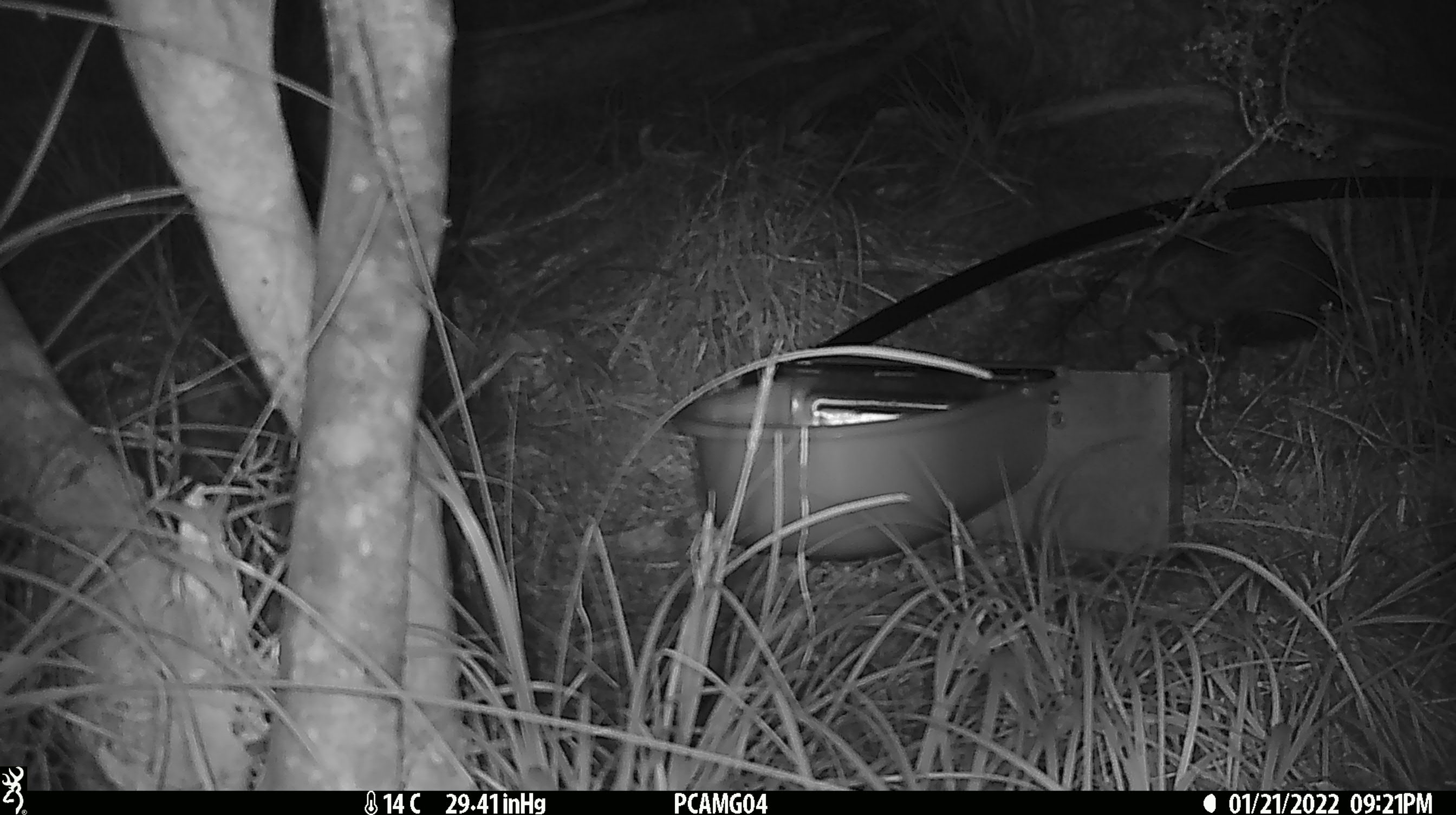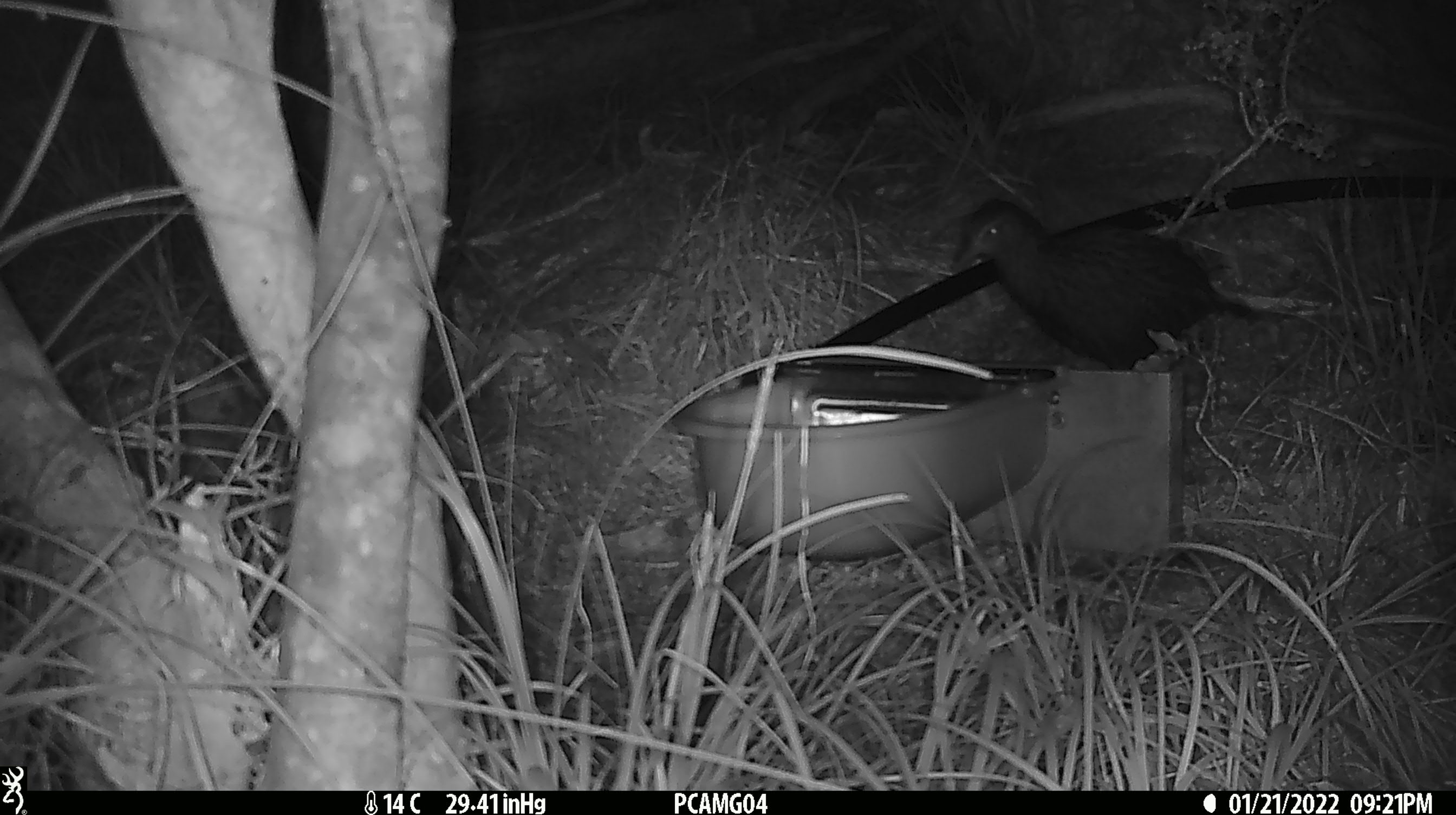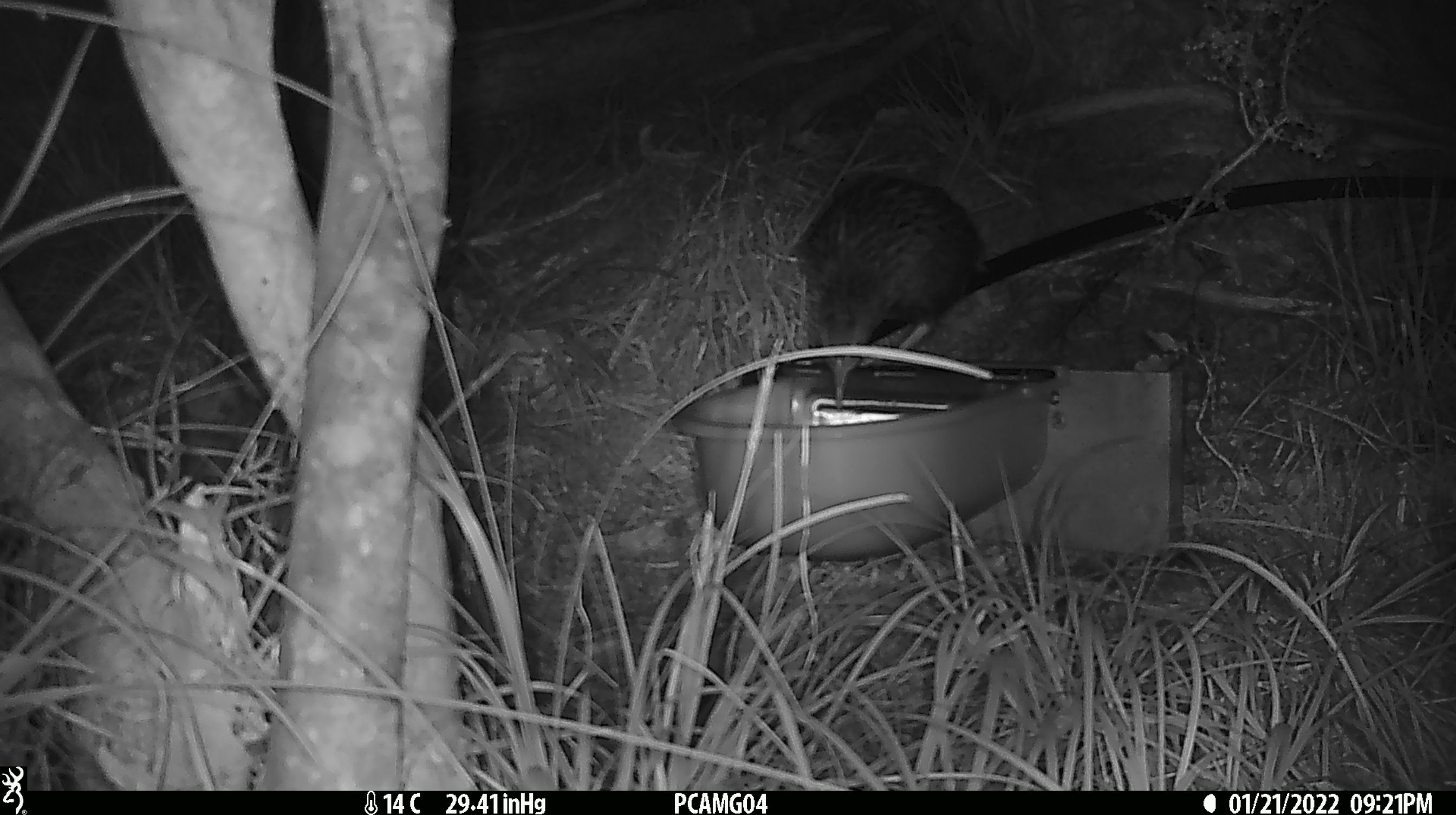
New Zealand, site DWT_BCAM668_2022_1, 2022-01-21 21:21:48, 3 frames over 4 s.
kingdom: Animalia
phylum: Chordata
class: Aves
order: Gruiformes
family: Rallidae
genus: Gallirallus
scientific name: Gallirallus australis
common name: weka